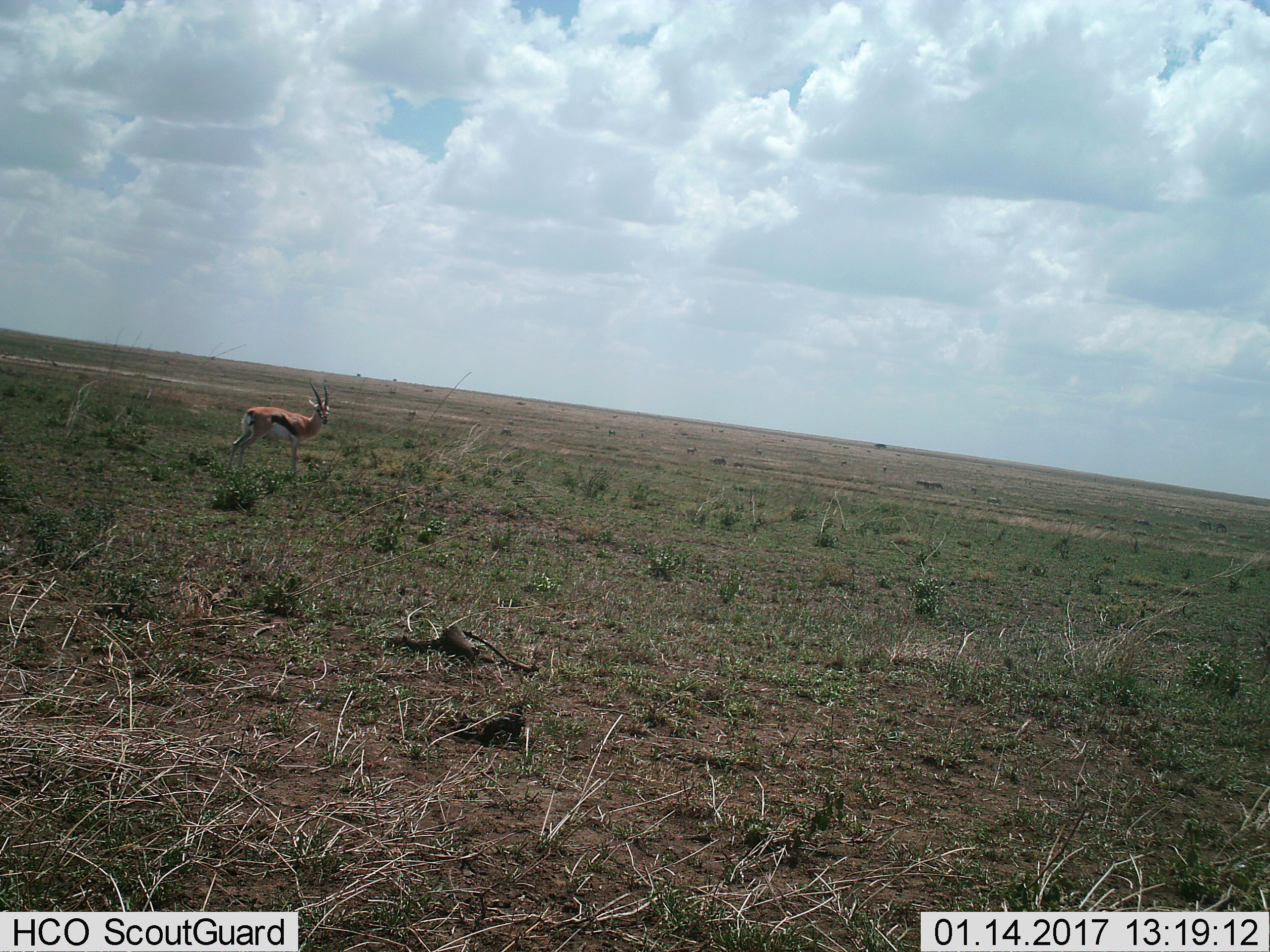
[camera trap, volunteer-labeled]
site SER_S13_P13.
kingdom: Animalia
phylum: Chordata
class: Mammalia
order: Artiodactyla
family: Bovidae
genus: Eudorcas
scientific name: Eudorcas thomsonii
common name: thomson's gazelle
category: gazellethomsons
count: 1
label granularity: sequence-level